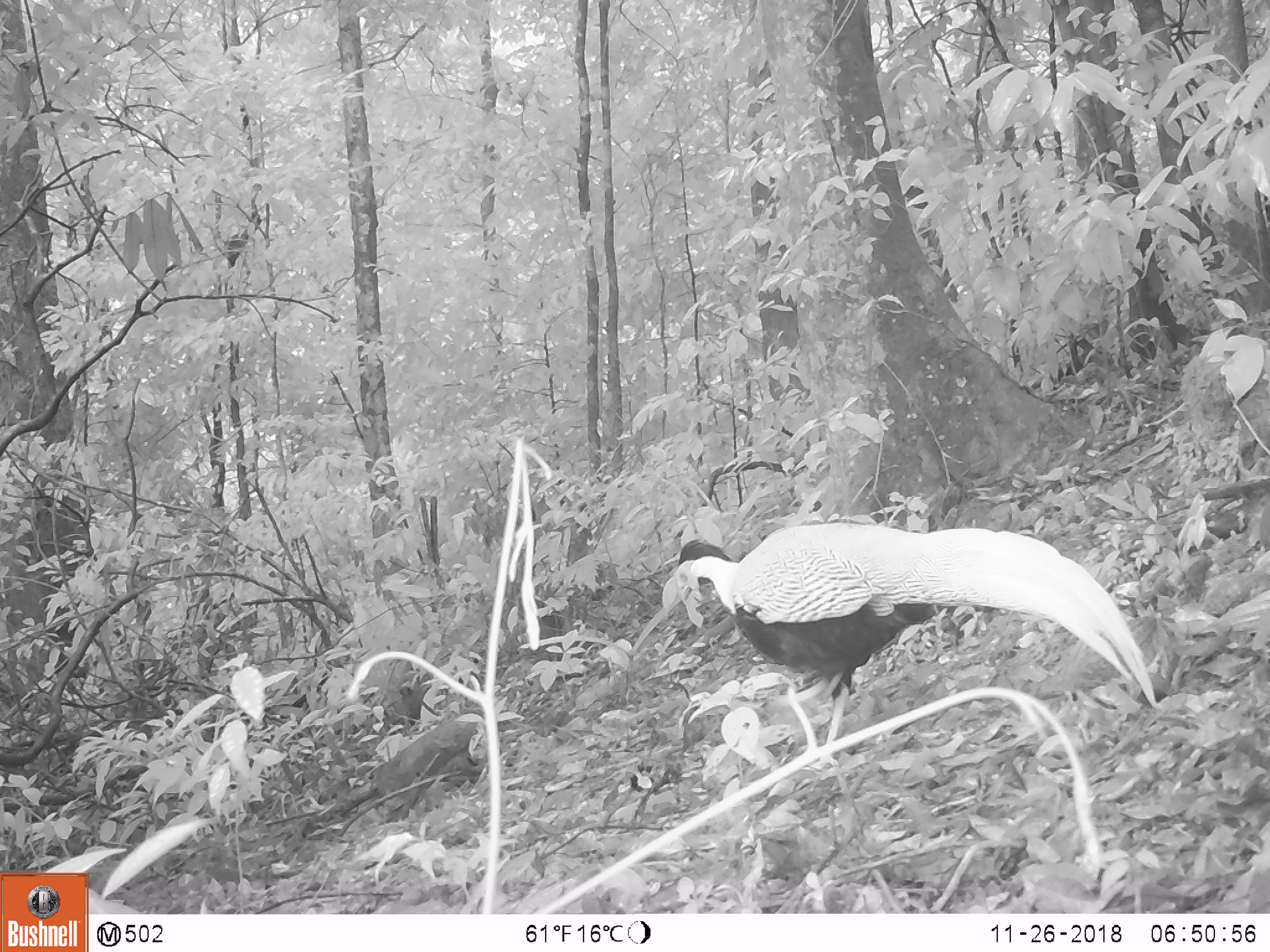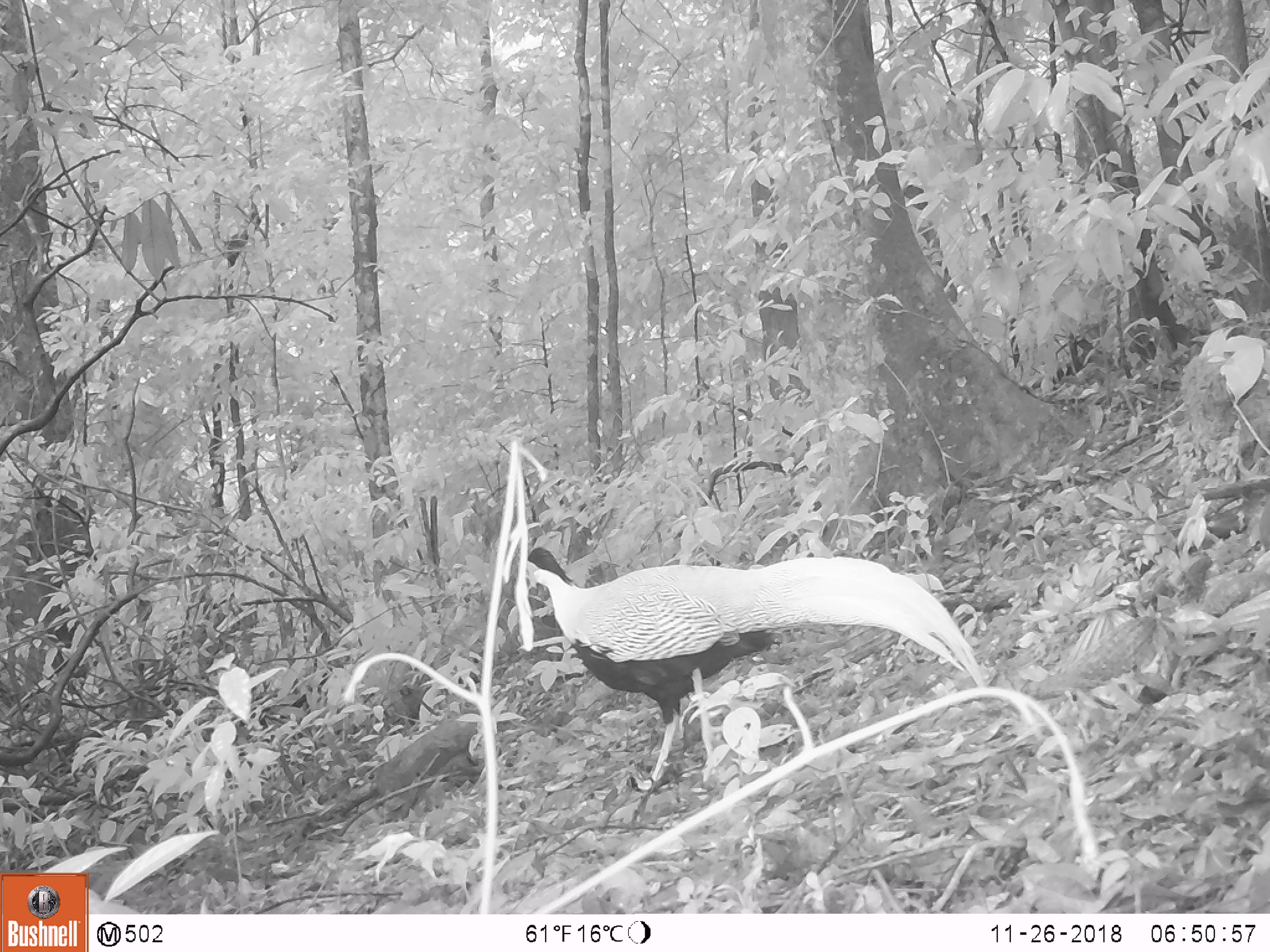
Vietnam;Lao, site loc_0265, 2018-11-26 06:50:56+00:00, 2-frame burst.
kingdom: Animalia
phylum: Chordata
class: Aves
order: Galliformes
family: Phasianidae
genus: Lophura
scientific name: Lophura nycthemera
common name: silver pheasant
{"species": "silver pheasant (Lophura nycthemera)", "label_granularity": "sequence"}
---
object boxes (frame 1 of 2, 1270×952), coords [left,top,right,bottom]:
silver pheasant: [663,522,1158,770]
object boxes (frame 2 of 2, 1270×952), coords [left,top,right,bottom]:
silver pheasant: [522,546,986,786]